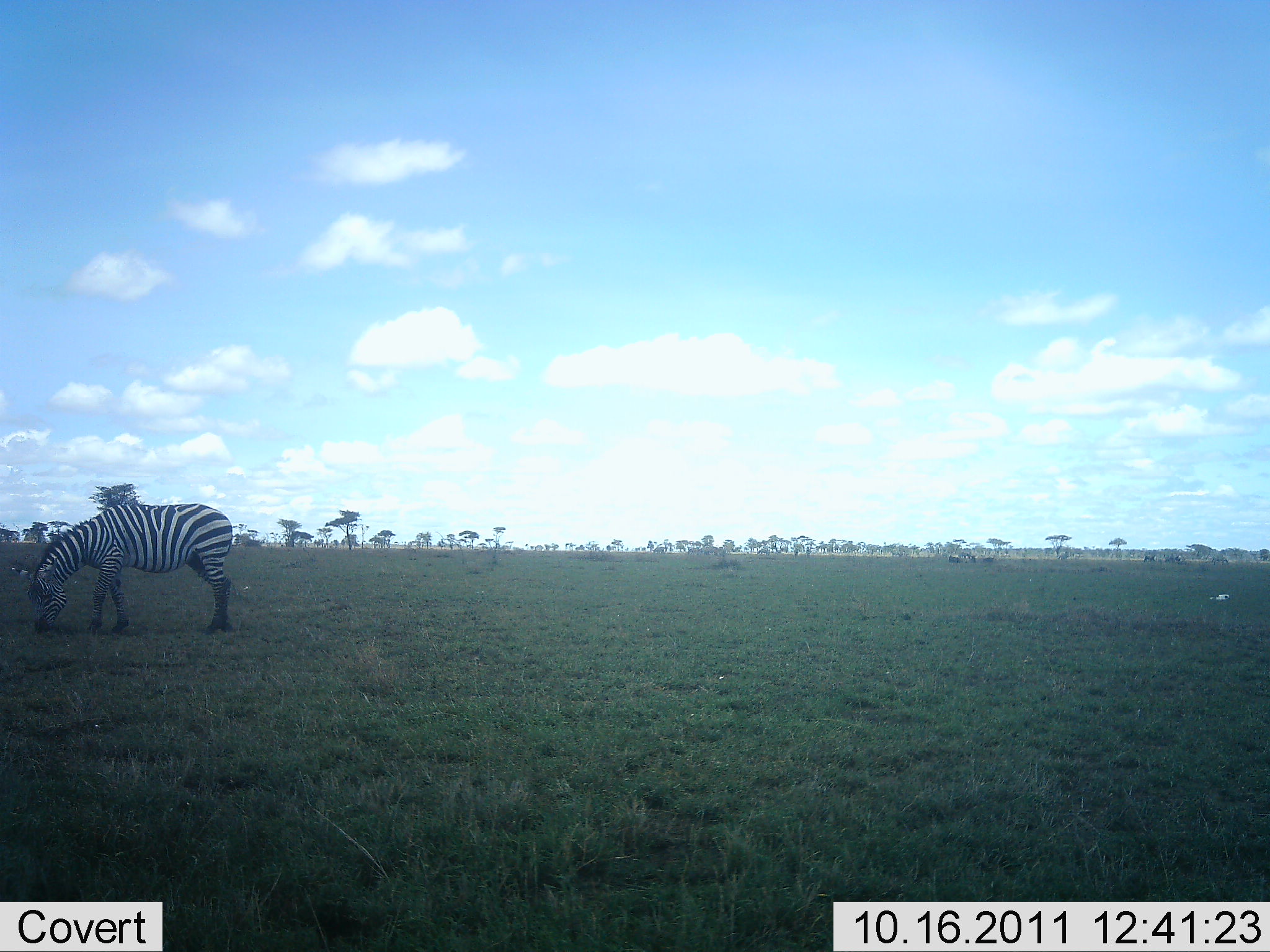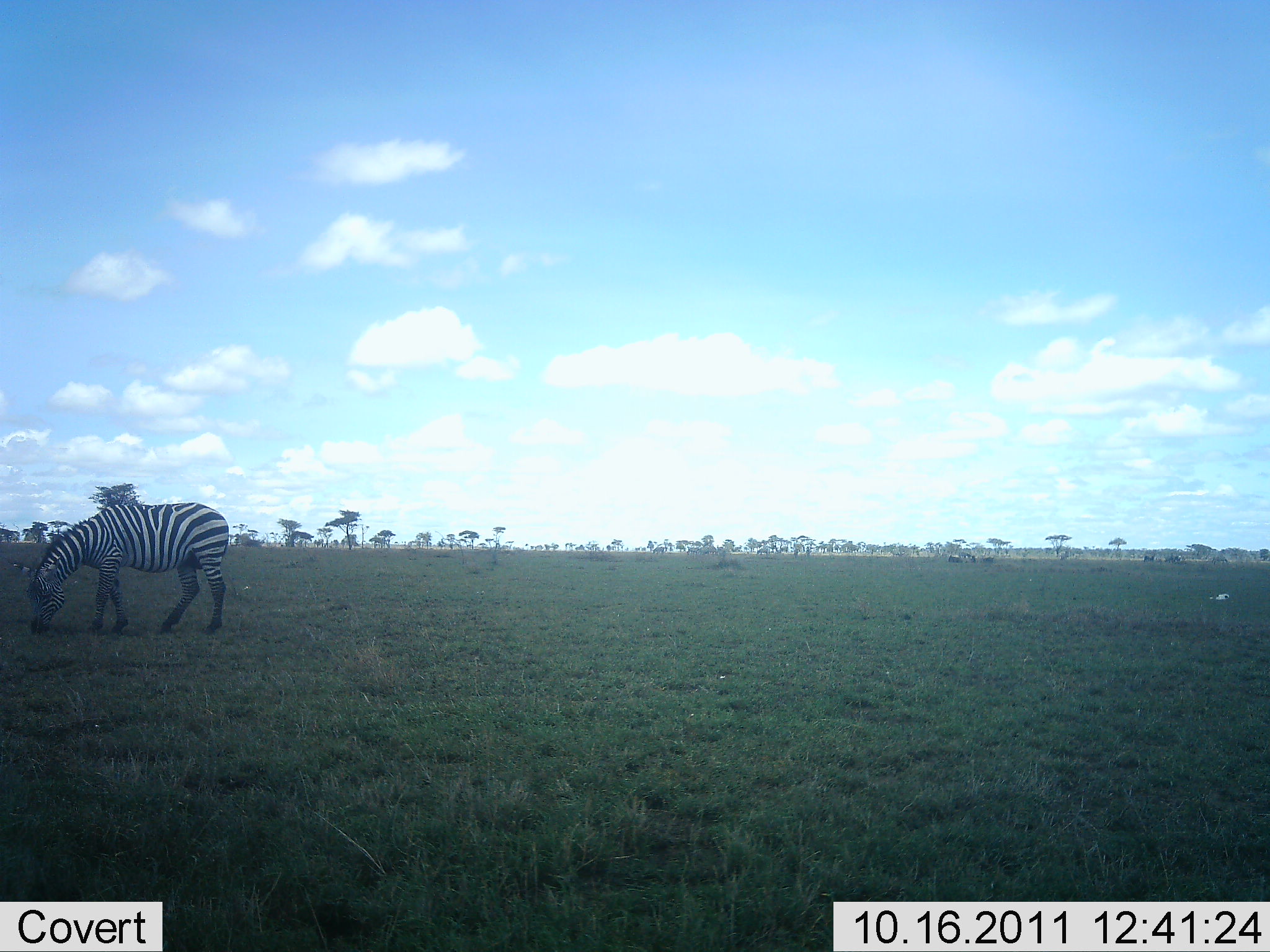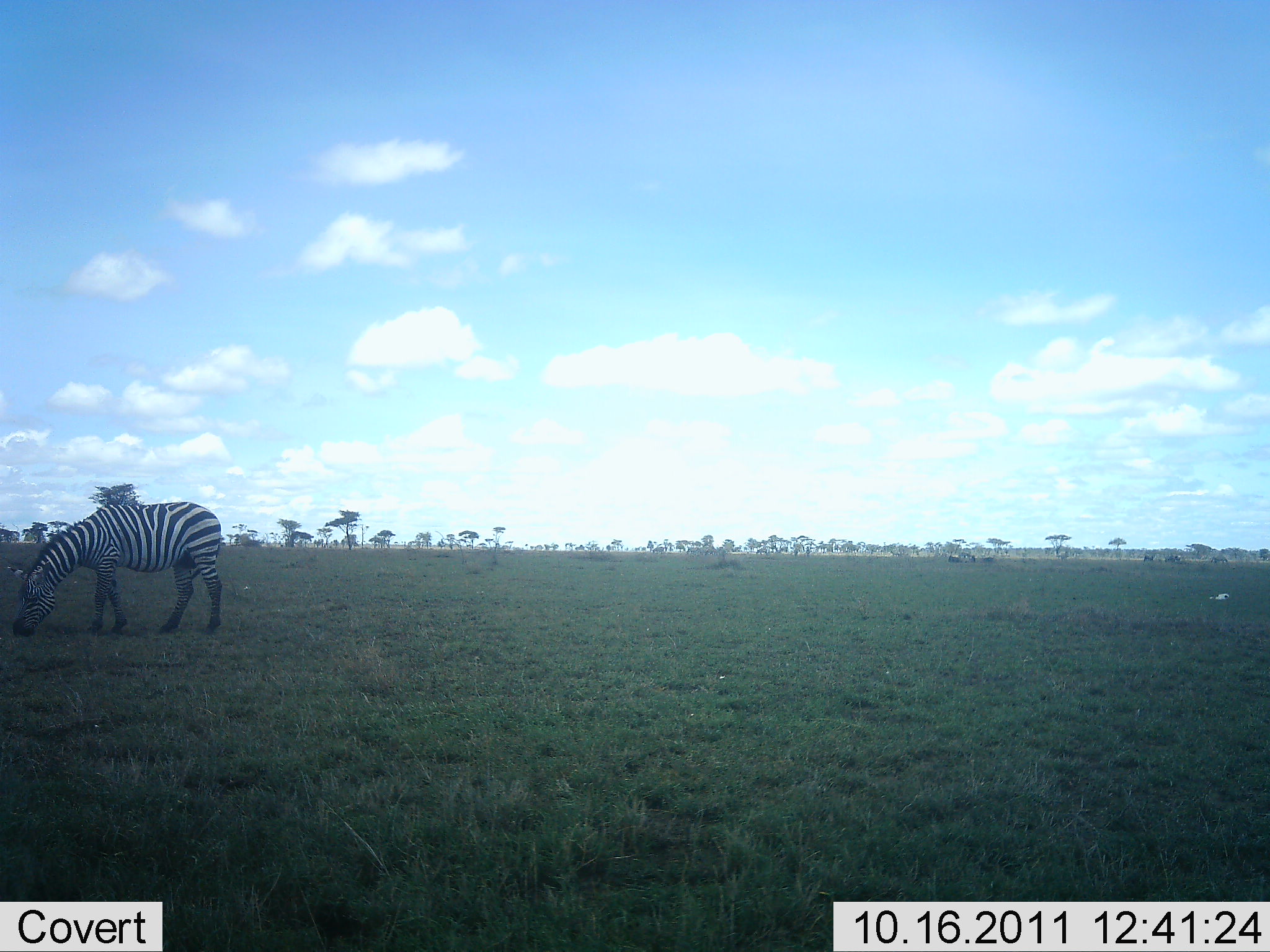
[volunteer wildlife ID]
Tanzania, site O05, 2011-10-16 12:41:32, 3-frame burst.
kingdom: Animalia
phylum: Chordata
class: Mammalia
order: Perissodactyla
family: Equidae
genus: Equus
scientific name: Equus quagga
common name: plains zebra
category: zebra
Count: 1.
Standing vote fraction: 50%.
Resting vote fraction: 0%.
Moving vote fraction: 7%.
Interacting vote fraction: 0%.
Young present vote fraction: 0%.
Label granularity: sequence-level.